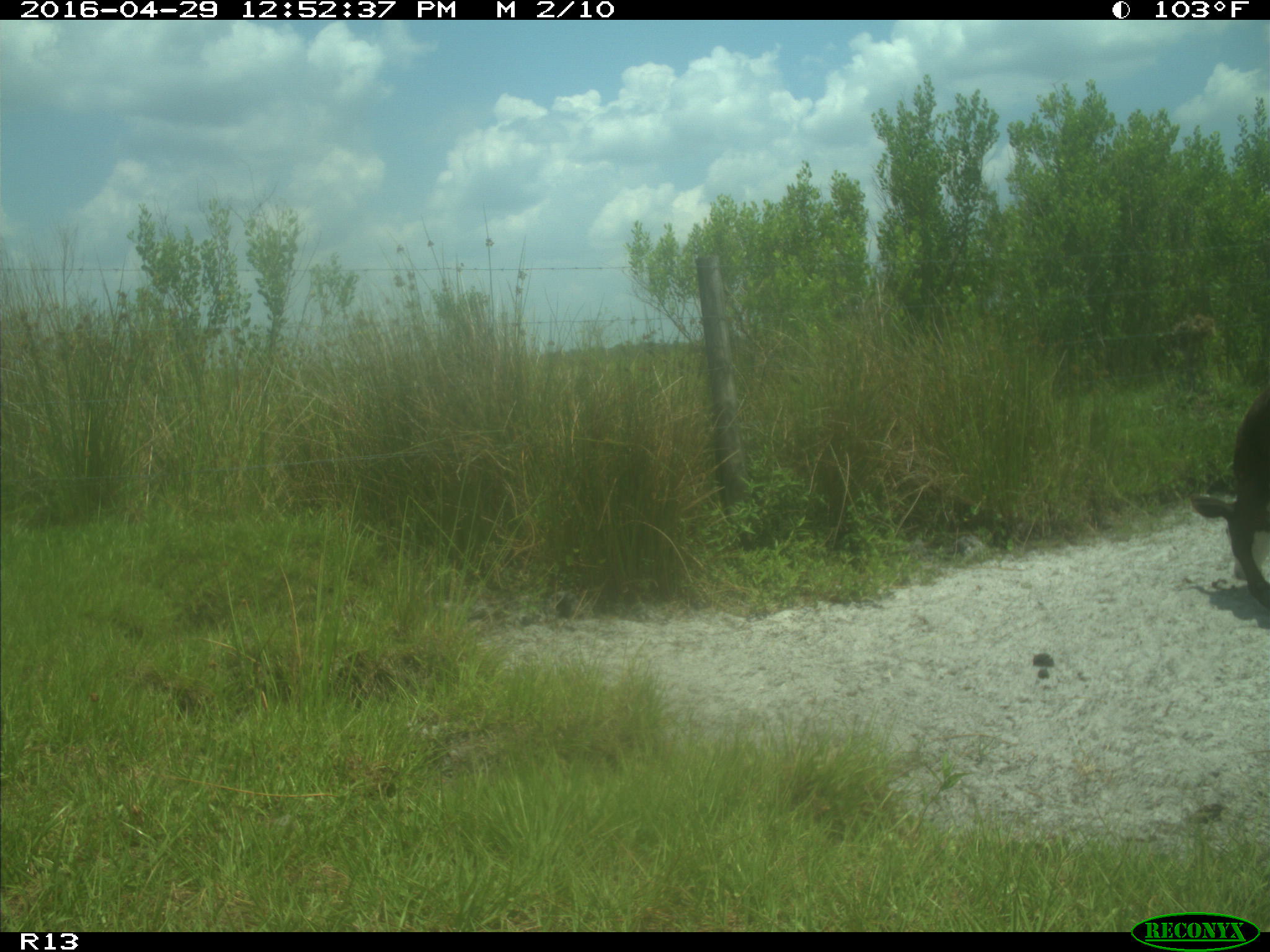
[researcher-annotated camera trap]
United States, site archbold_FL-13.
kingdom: Animalia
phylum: Chordata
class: Mammalia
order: Artiodactyla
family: Bovidae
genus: Bos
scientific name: Bos taurus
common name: domestic cow